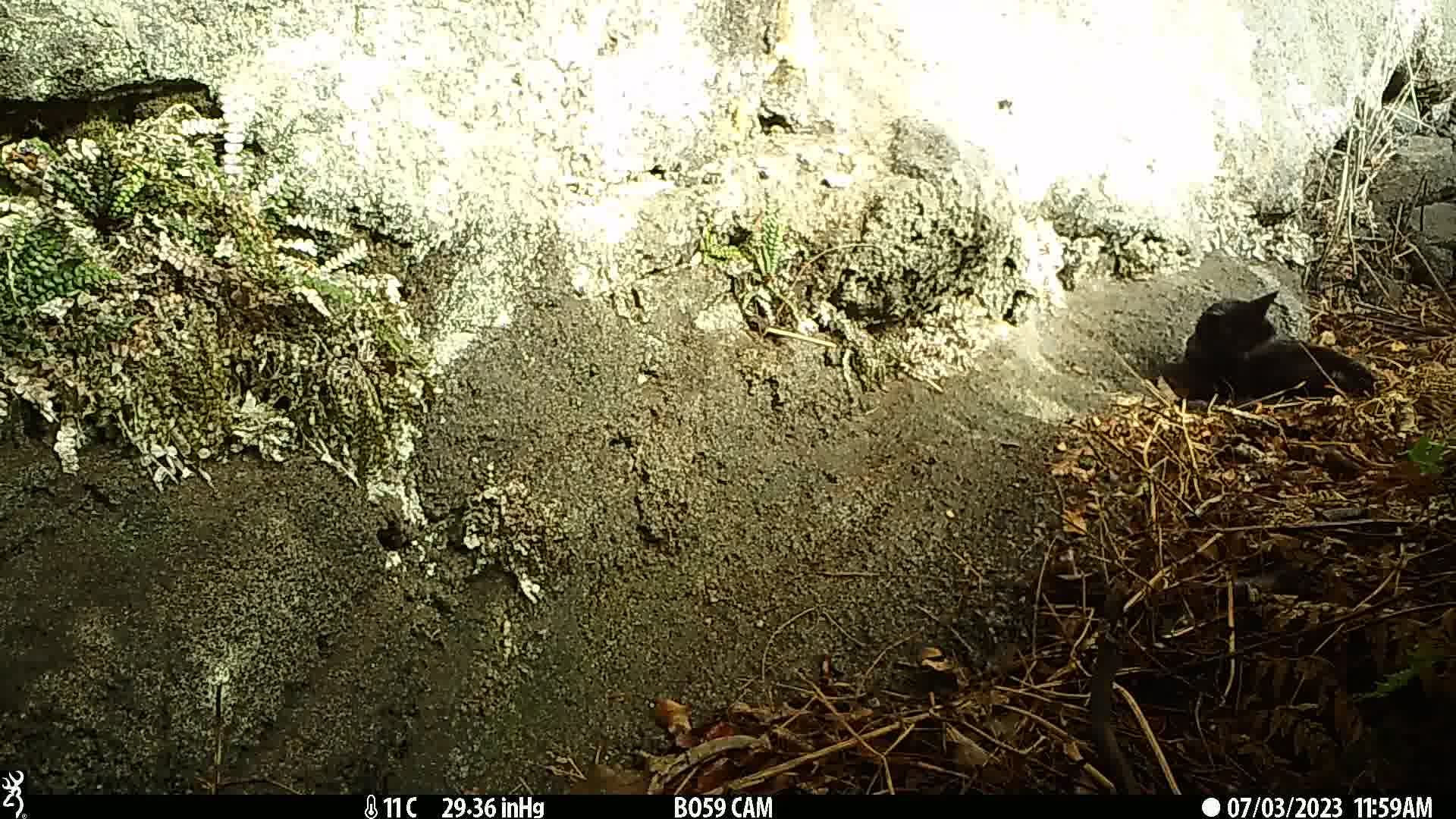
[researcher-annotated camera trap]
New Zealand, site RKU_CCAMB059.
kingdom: Animalia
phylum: Chordata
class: Mammalia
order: Carnivora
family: Felidae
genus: Felis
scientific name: Felis catus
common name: domestic cat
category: cat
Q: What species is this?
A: Cat (domestic cat) (Felis catus).